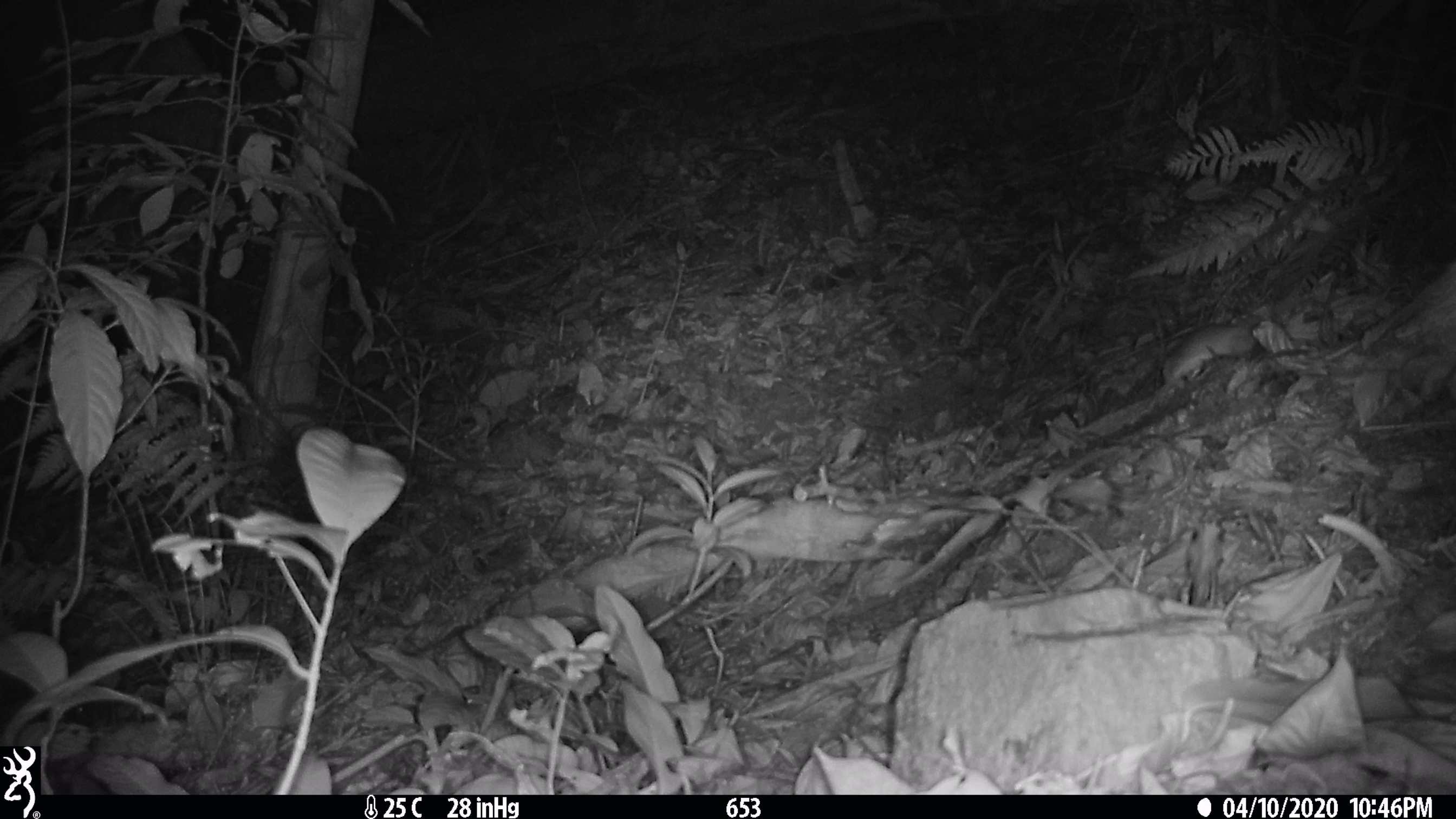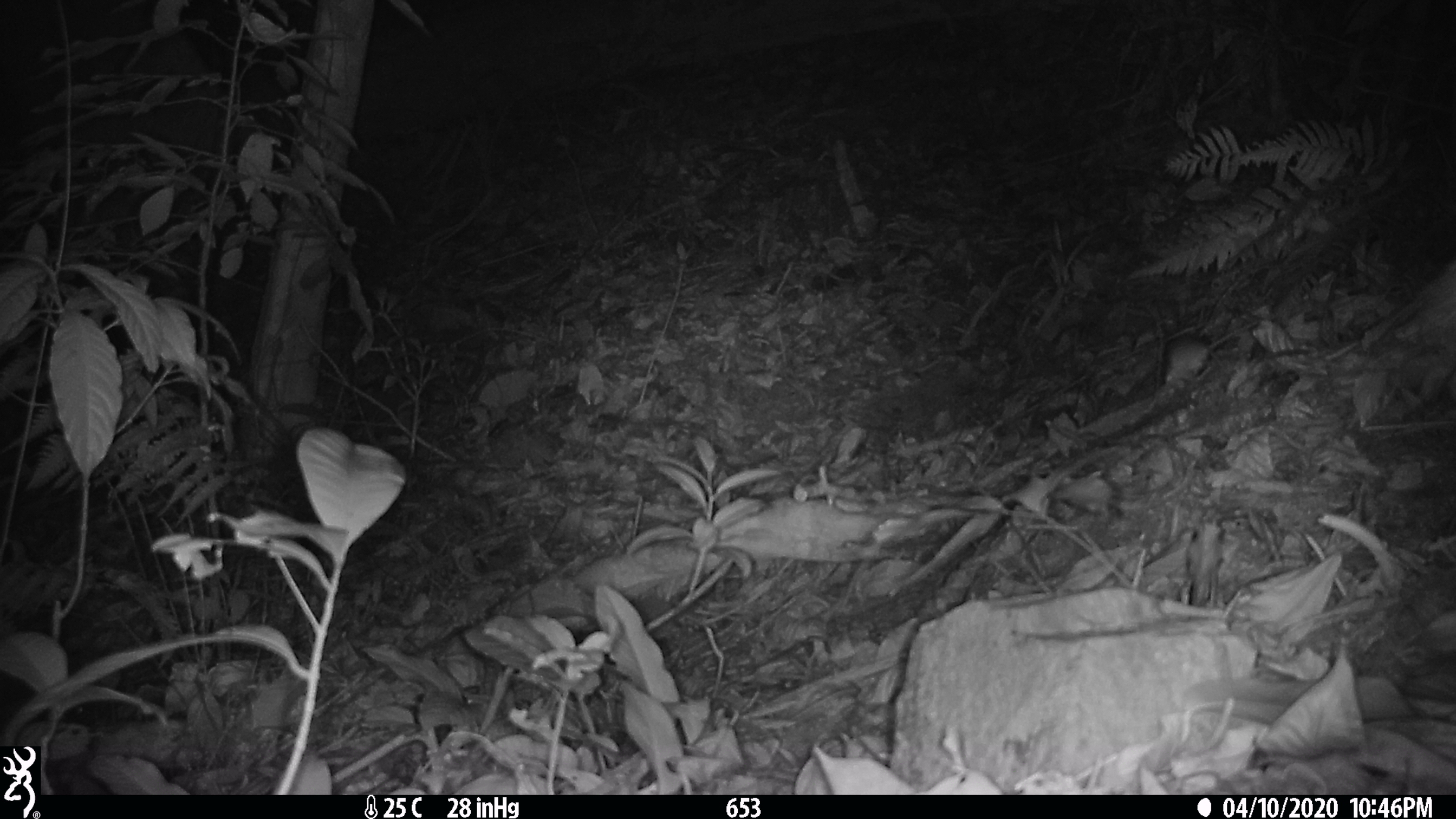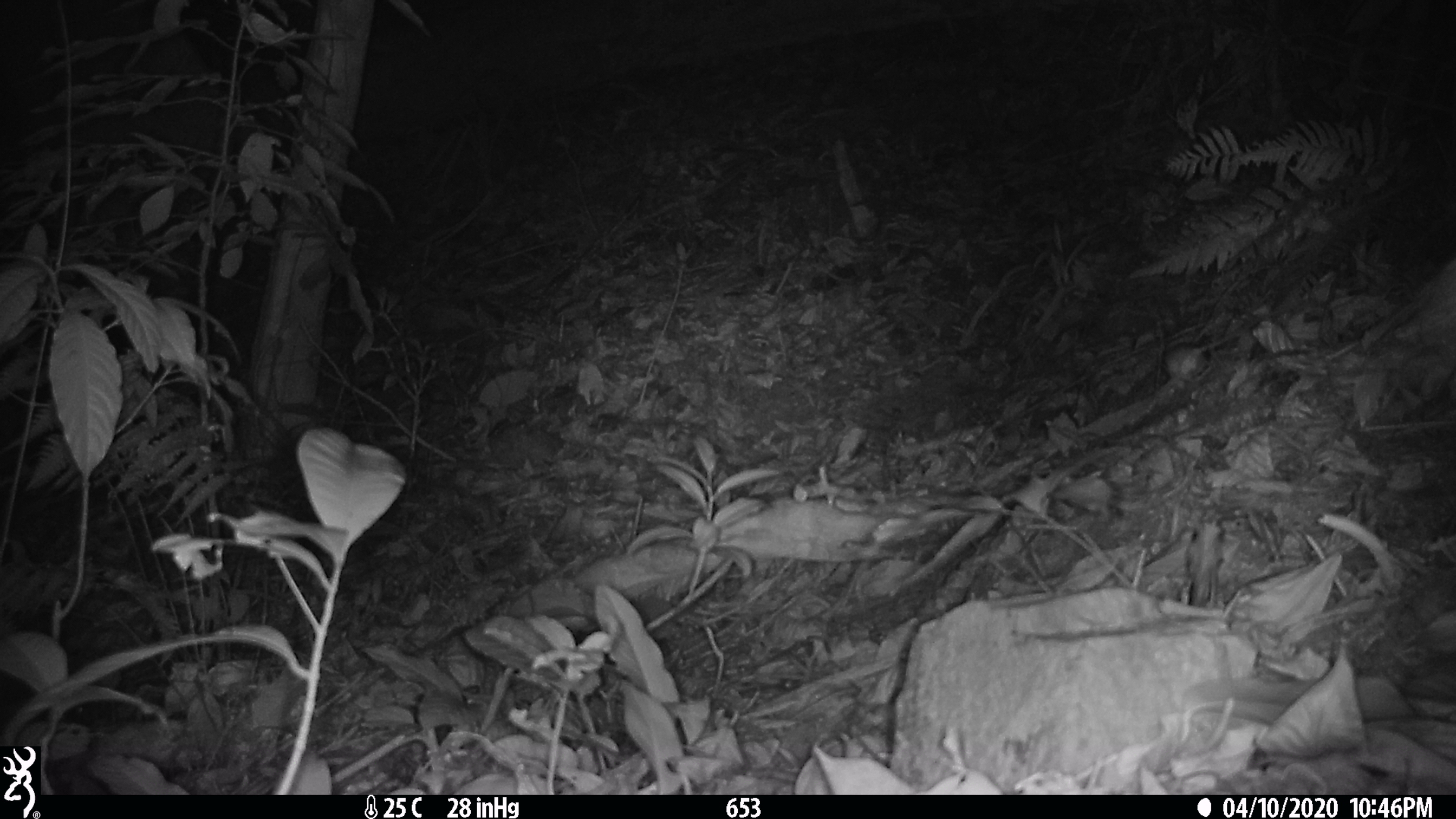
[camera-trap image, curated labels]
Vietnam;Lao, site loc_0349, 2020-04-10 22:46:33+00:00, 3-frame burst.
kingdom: Animalia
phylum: Chordata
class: Mammalia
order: Rodentia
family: Muridae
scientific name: Muridae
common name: old-world mice and rats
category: unidentified murid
Unidentified murid (old-world mice and rats) (Muridae). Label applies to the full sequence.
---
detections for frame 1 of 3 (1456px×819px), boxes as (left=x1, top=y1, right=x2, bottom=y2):
unidentified murid: (left=1161, top=321, right=1256, bottom=389)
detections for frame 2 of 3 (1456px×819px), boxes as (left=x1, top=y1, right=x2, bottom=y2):
unidentified murid: (left=1164, top=320, right=1259, bottom=388)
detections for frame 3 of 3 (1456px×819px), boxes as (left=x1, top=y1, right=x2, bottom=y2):
unidentified murid: (left=1164, top=315, right=1262, bottom=379)